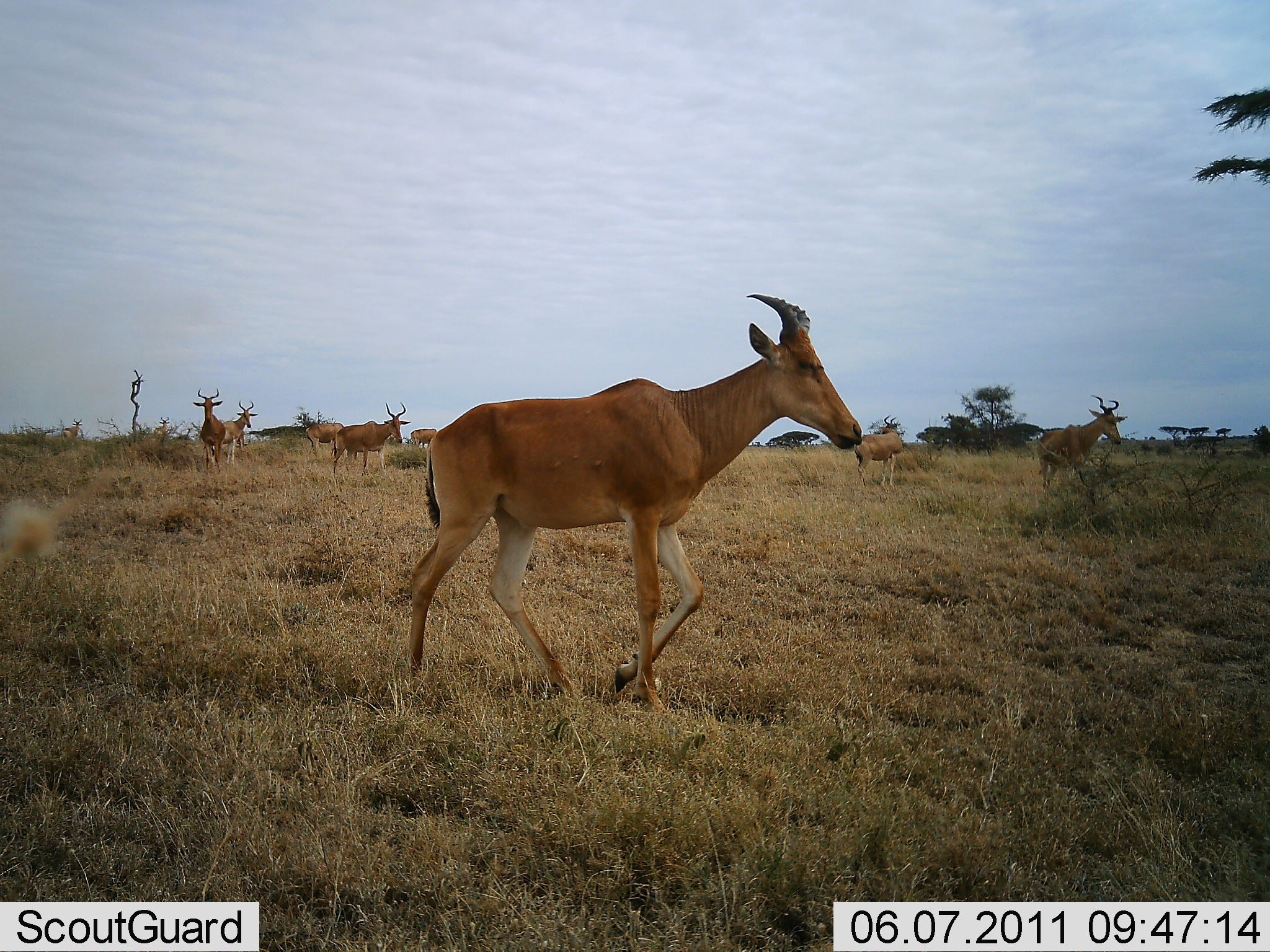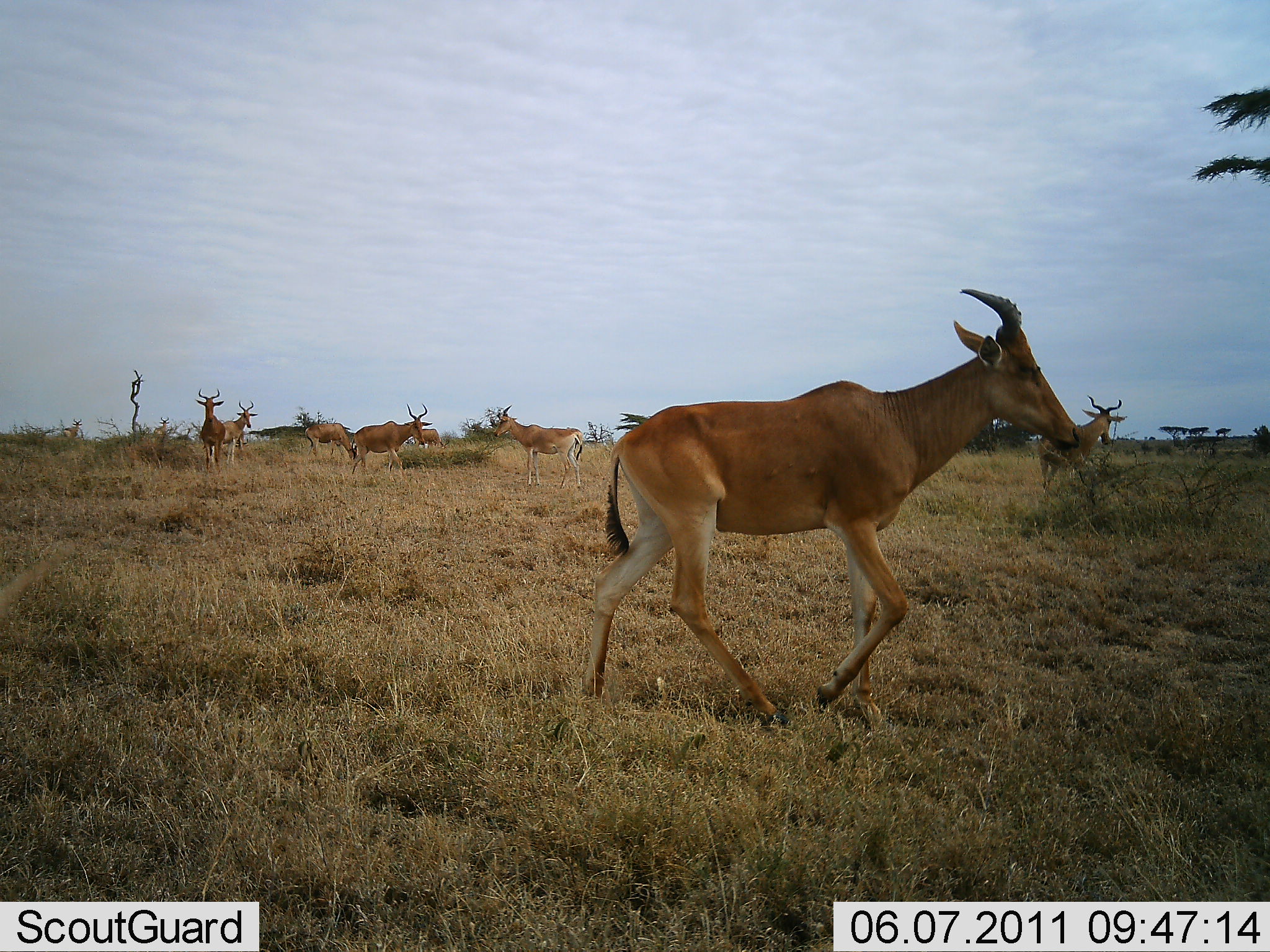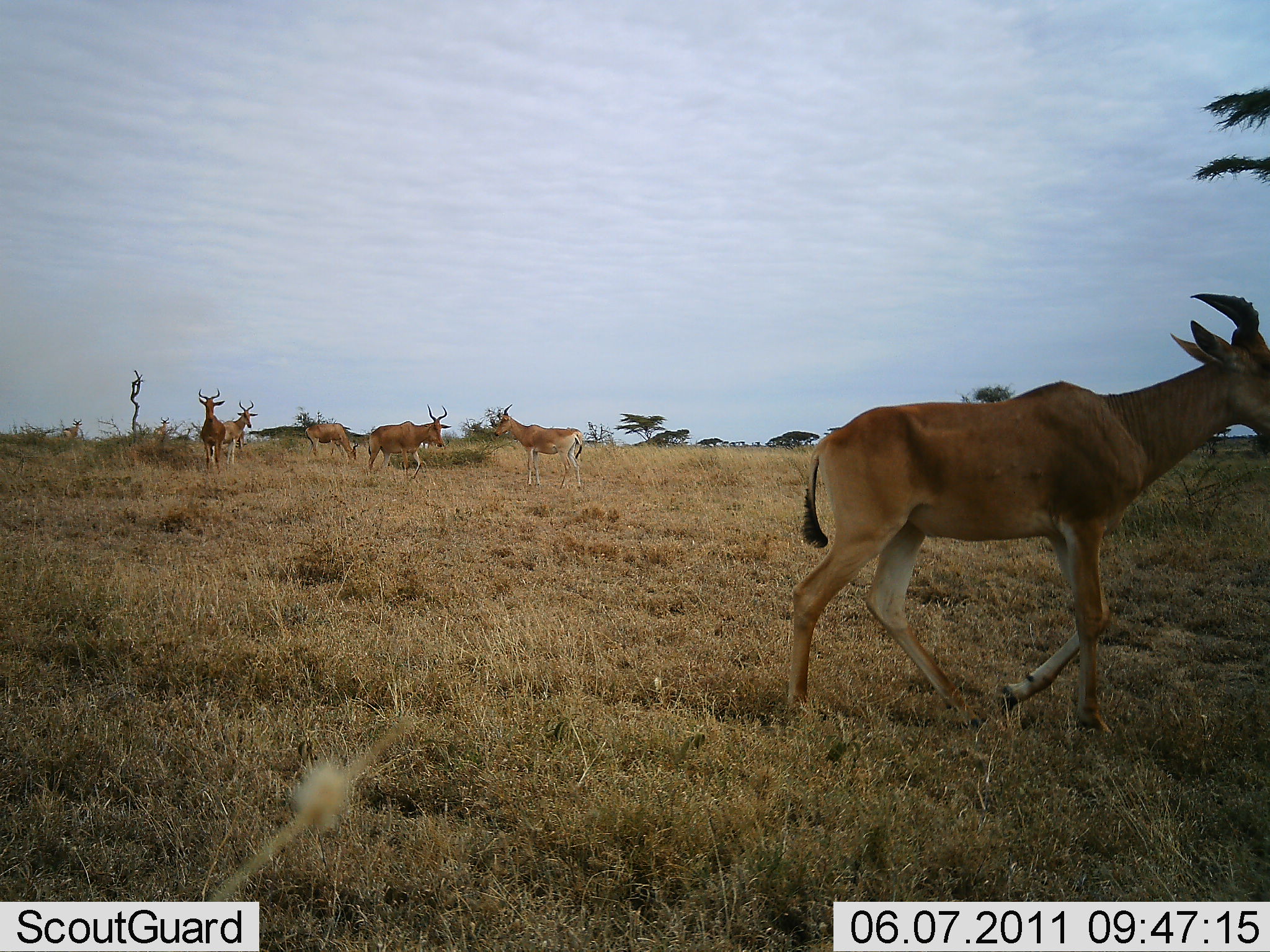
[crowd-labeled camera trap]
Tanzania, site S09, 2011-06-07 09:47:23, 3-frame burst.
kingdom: Animalia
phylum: Chordata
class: Mammalia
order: Artiodactyla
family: Bovidae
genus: Alcelaphus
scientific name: Alcelaphus buselaphus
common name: hartebeest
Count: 8.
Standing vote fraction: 100%.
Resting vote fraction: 0%.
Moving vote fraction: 92%.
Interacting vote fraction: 8%.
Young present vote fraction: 8%.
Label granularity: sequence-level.